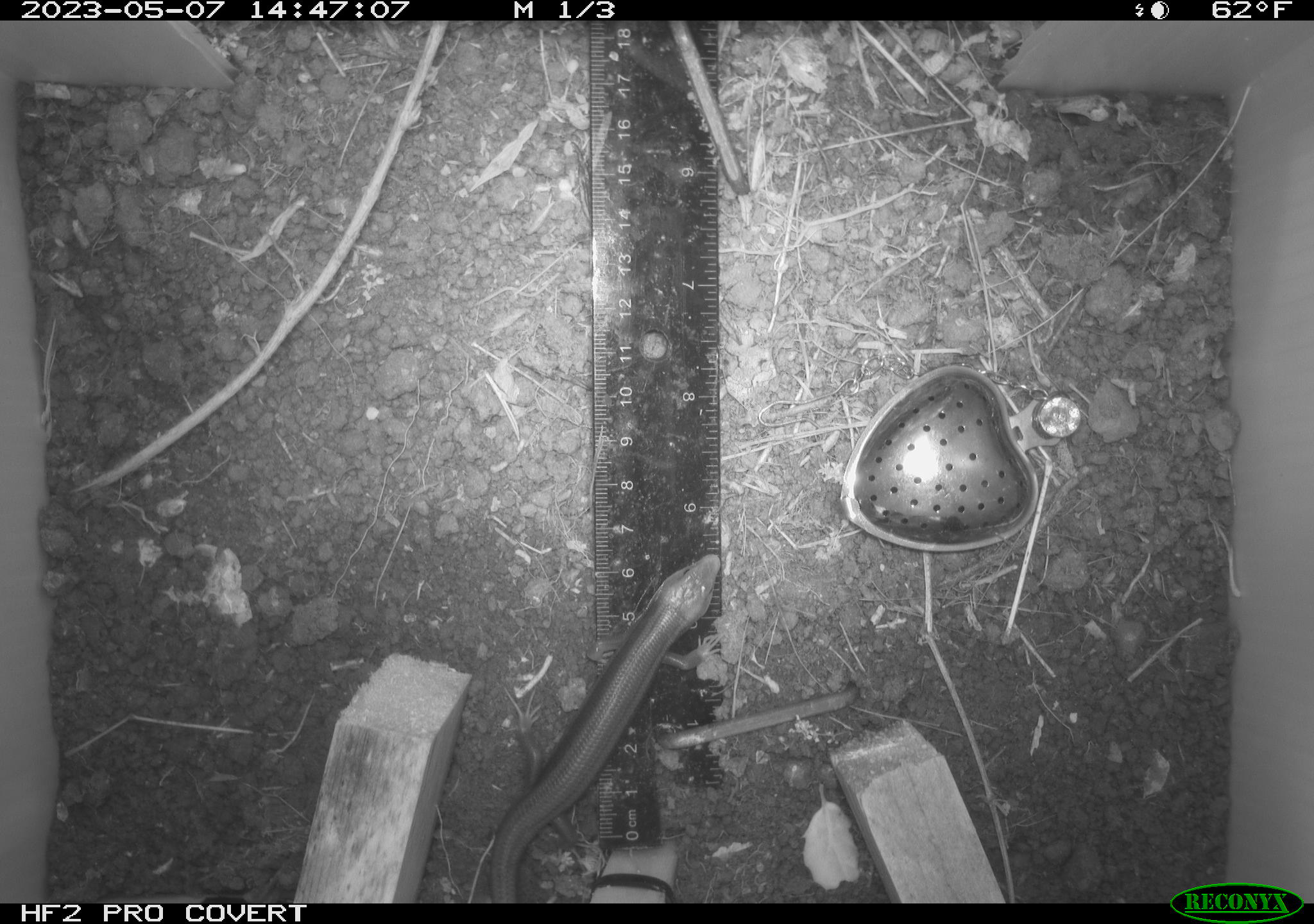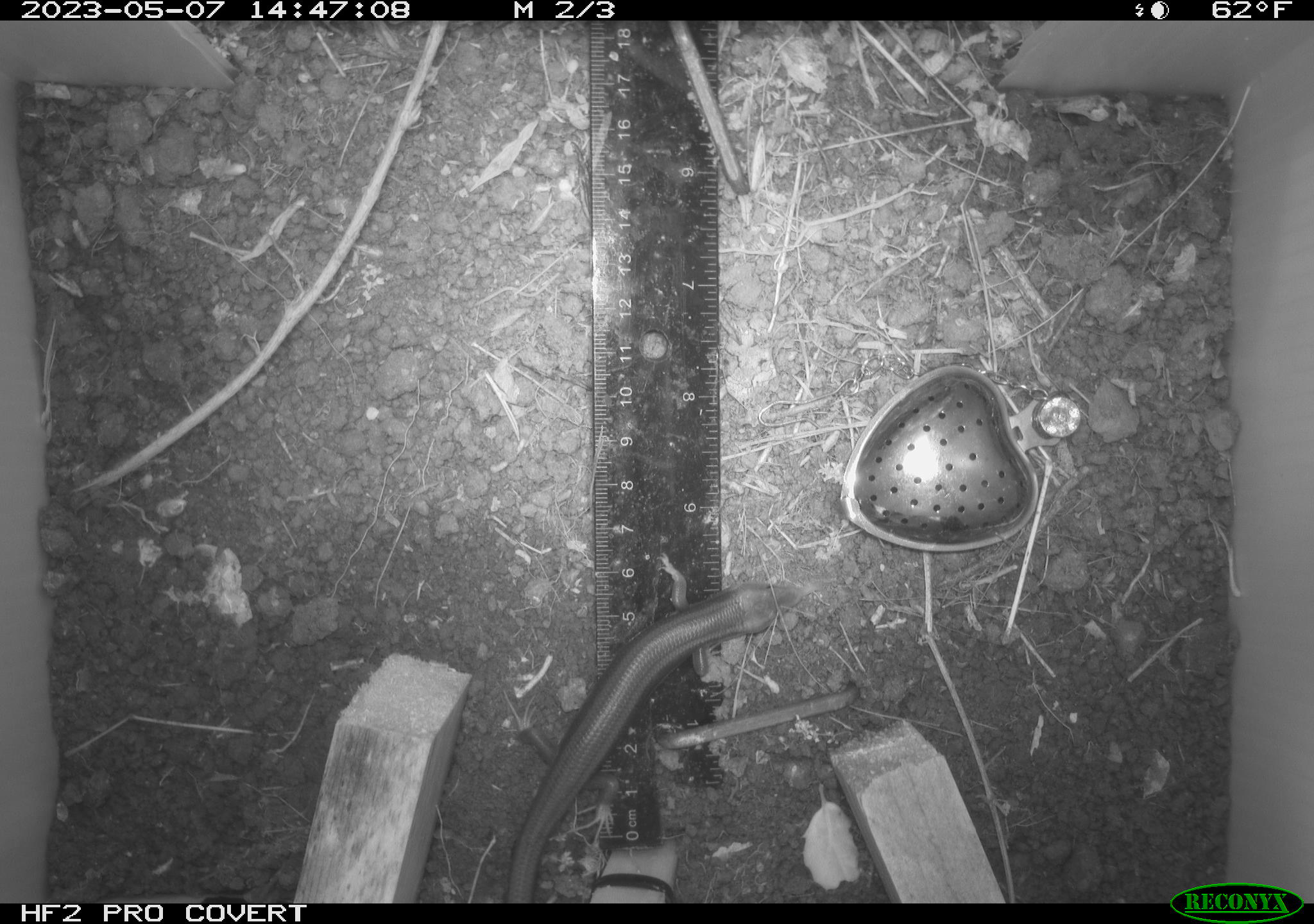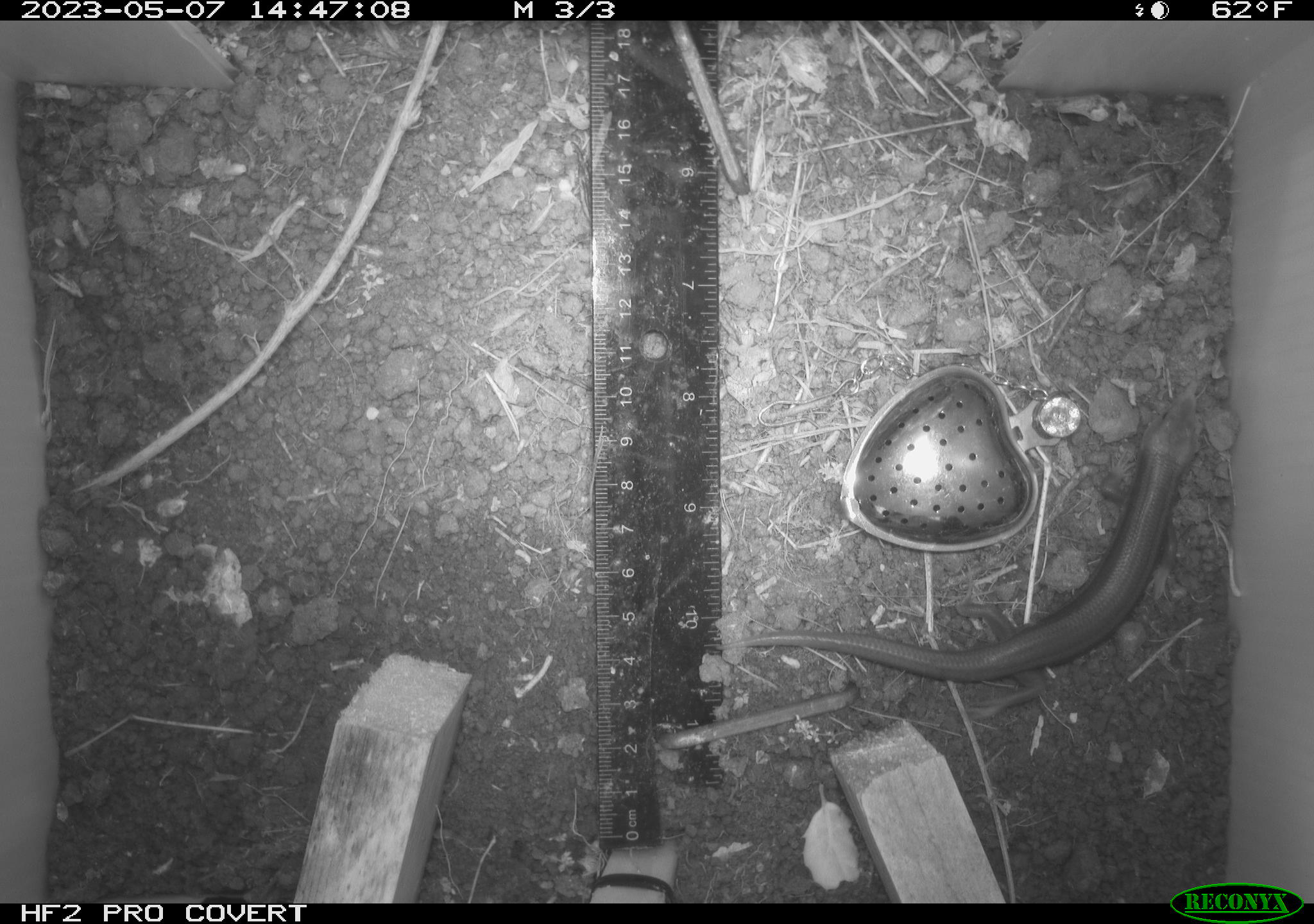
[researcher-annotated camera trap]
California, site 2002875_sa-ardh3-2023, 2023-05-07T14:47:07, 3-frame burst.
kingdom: Animalia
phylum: Chordata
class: Reptilia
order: Squamata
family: Scincidae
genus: Plestiodon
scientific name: Plestiodon skiltonianus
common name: western skink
Western skink (Plestiodon skiltonianus).